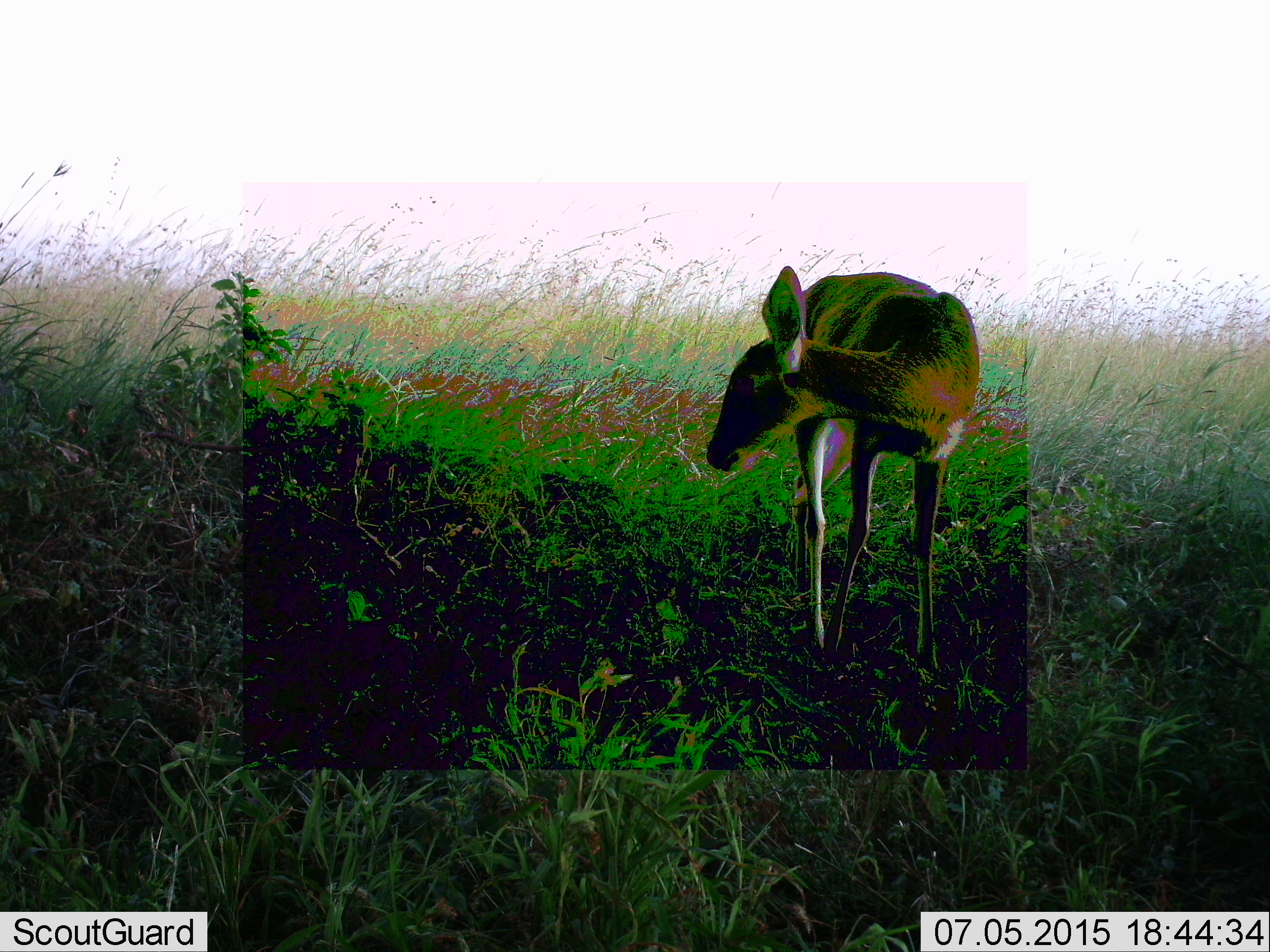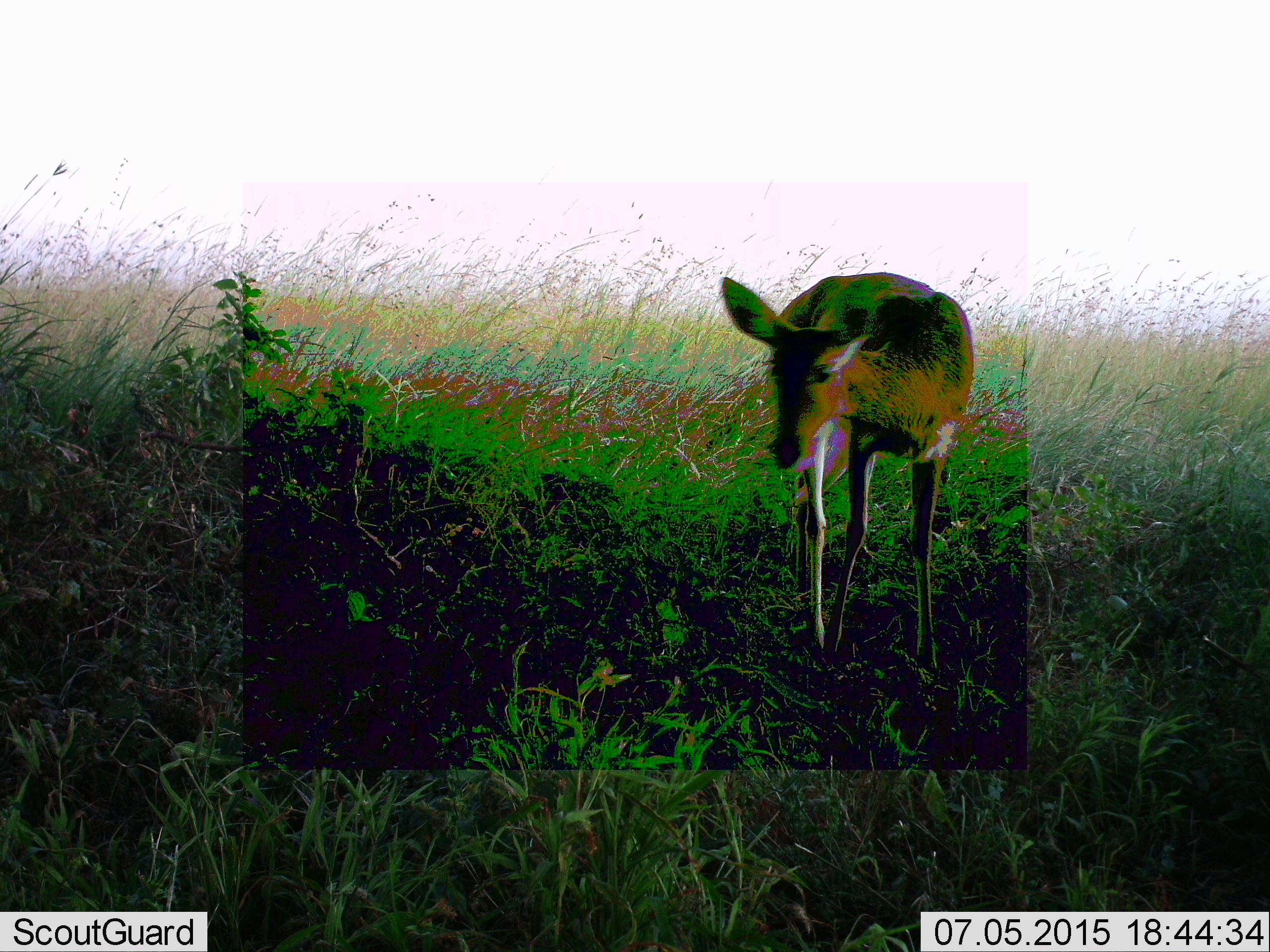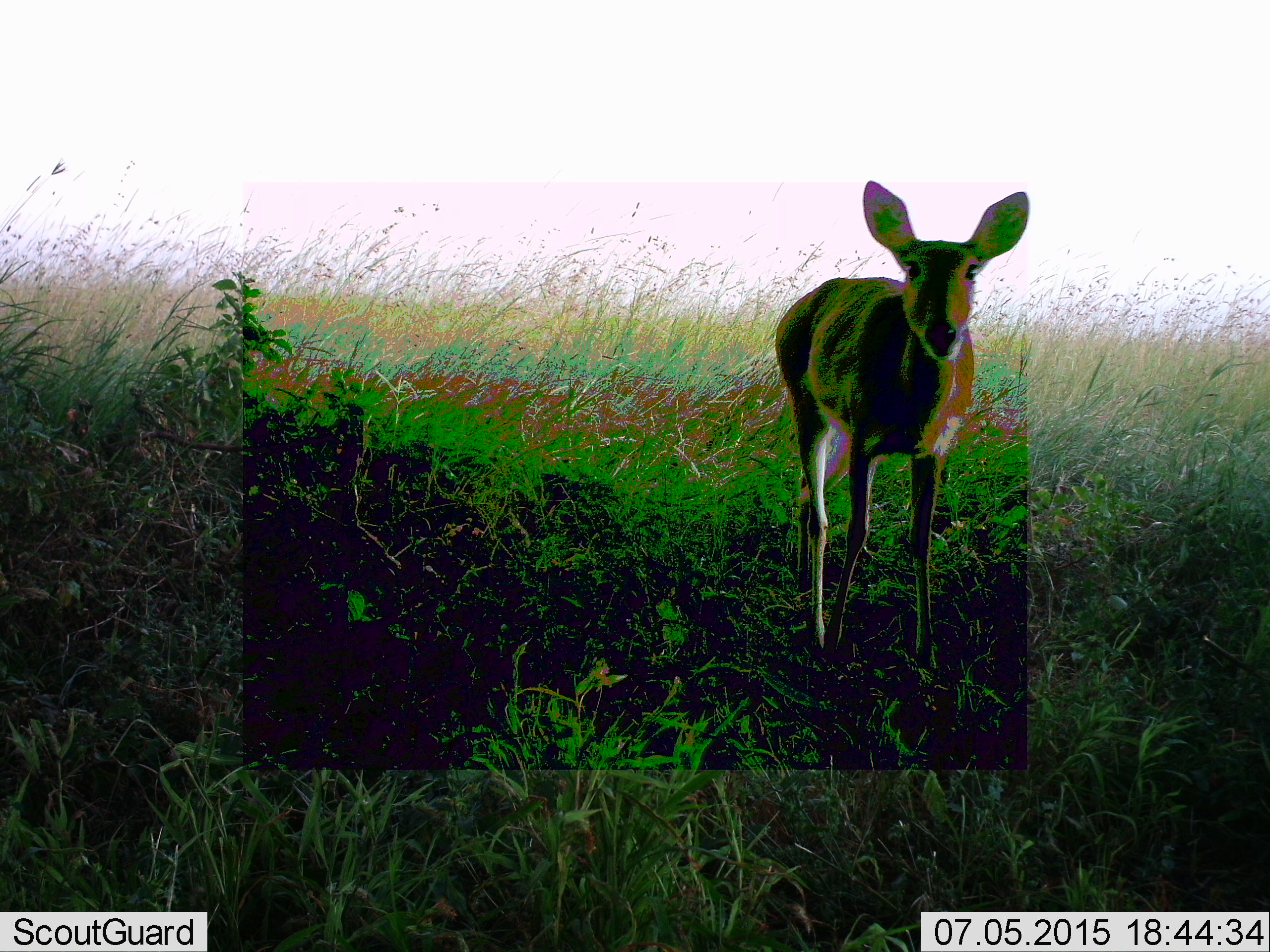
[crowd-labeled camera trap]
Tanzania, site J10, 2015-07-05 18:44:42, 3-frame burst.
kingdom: Animalia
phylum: Chordata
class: Mammalia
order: Artiodactyla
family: Bovidae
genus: Redunca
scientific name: Redunca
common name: reedbuck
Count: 1.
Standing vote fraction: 100%.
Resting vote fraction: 0%.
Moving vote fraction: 0%.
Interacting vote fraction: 0%.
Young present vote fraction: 0%.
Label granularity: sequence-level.